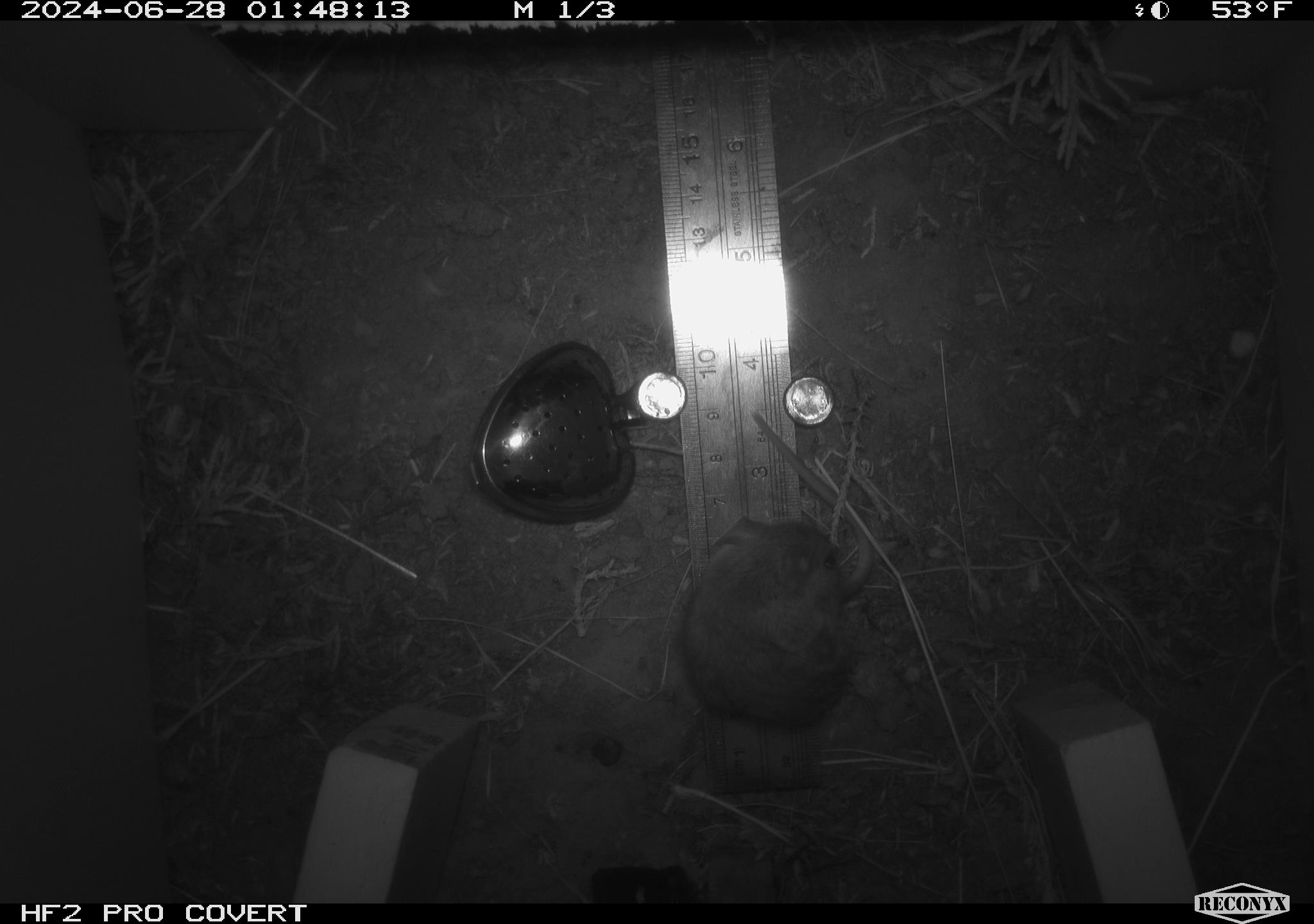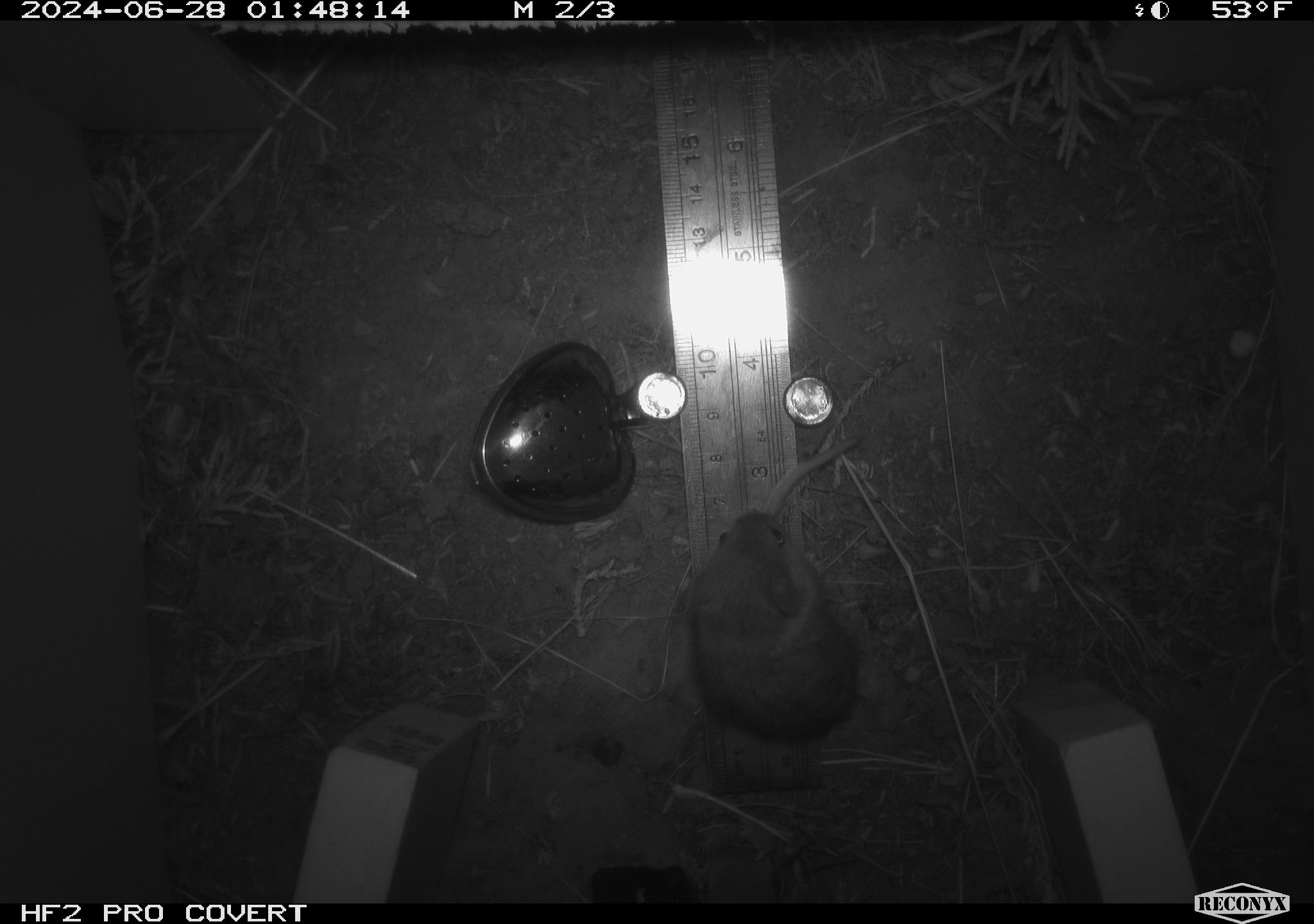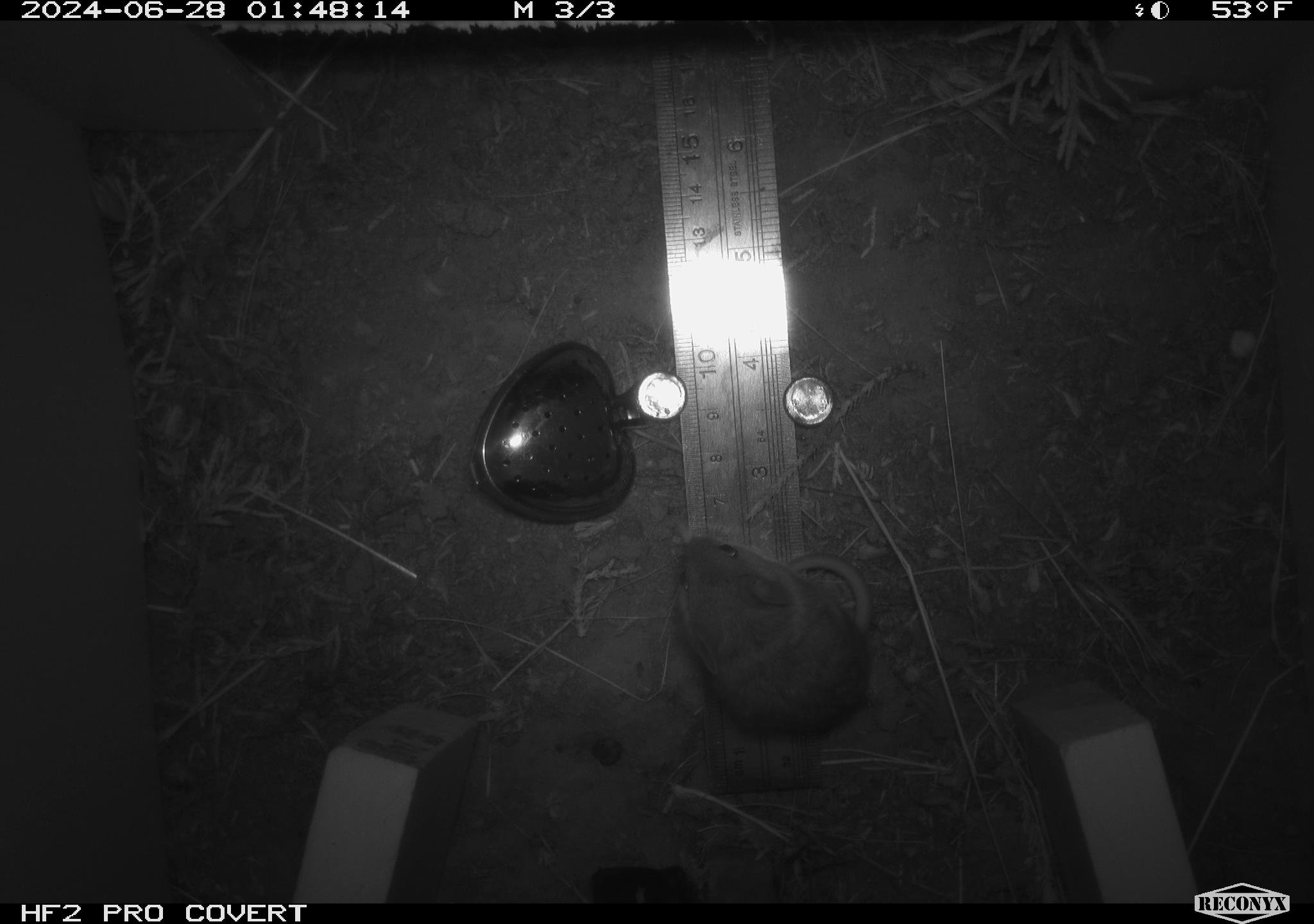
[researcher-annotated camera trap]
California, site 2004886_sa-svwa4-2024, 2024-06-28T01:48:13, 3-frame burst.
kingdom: Animalia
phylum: Chordata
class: Mammalia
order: Rodentia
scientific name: Rodentia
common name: mouse species